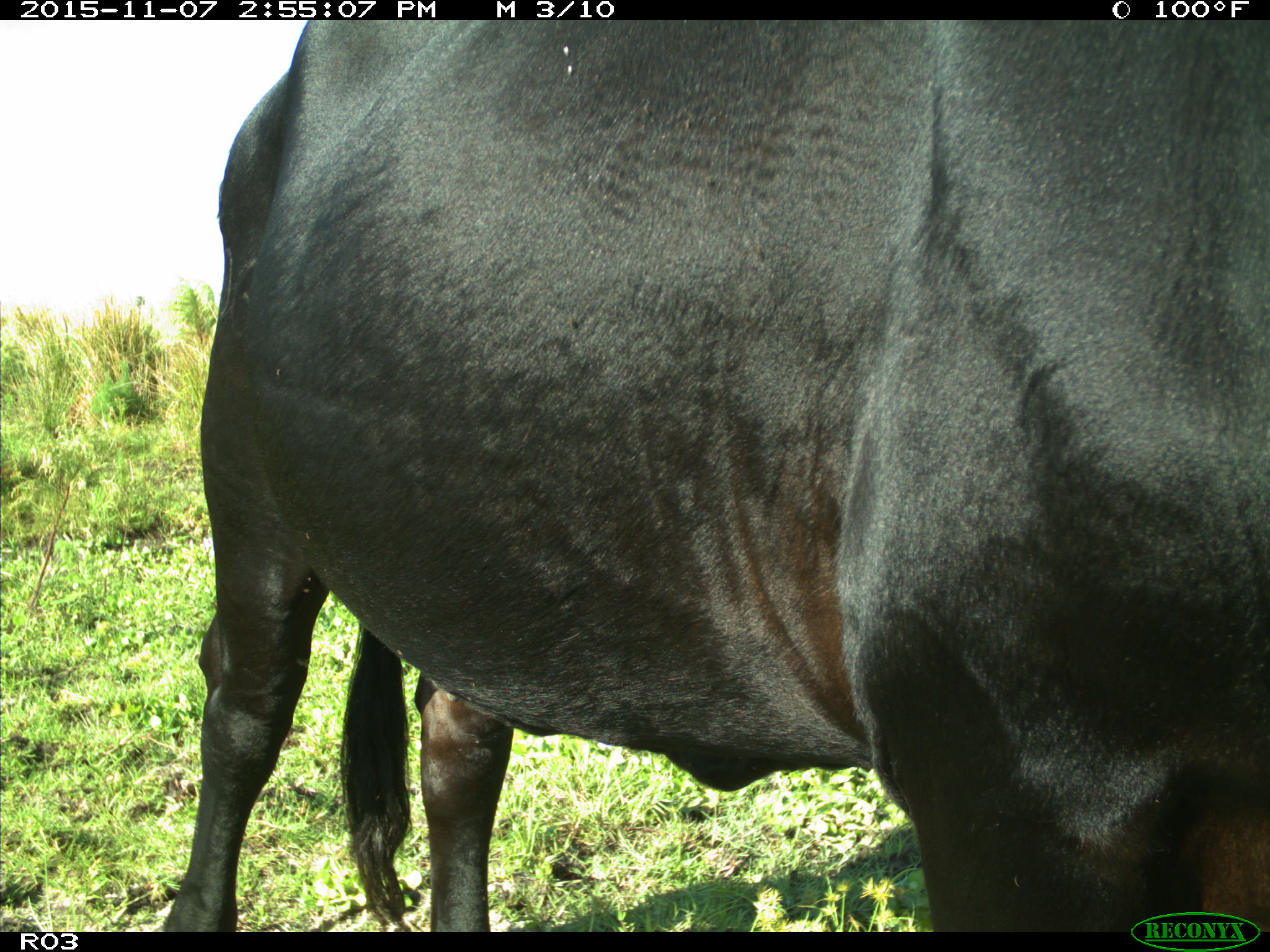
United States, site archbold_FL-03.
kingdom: Animalia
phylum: Chordata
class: Mammalia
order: Artiodactyla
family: Bovidae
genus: Bos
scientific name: Bos taurus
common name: domestic cow